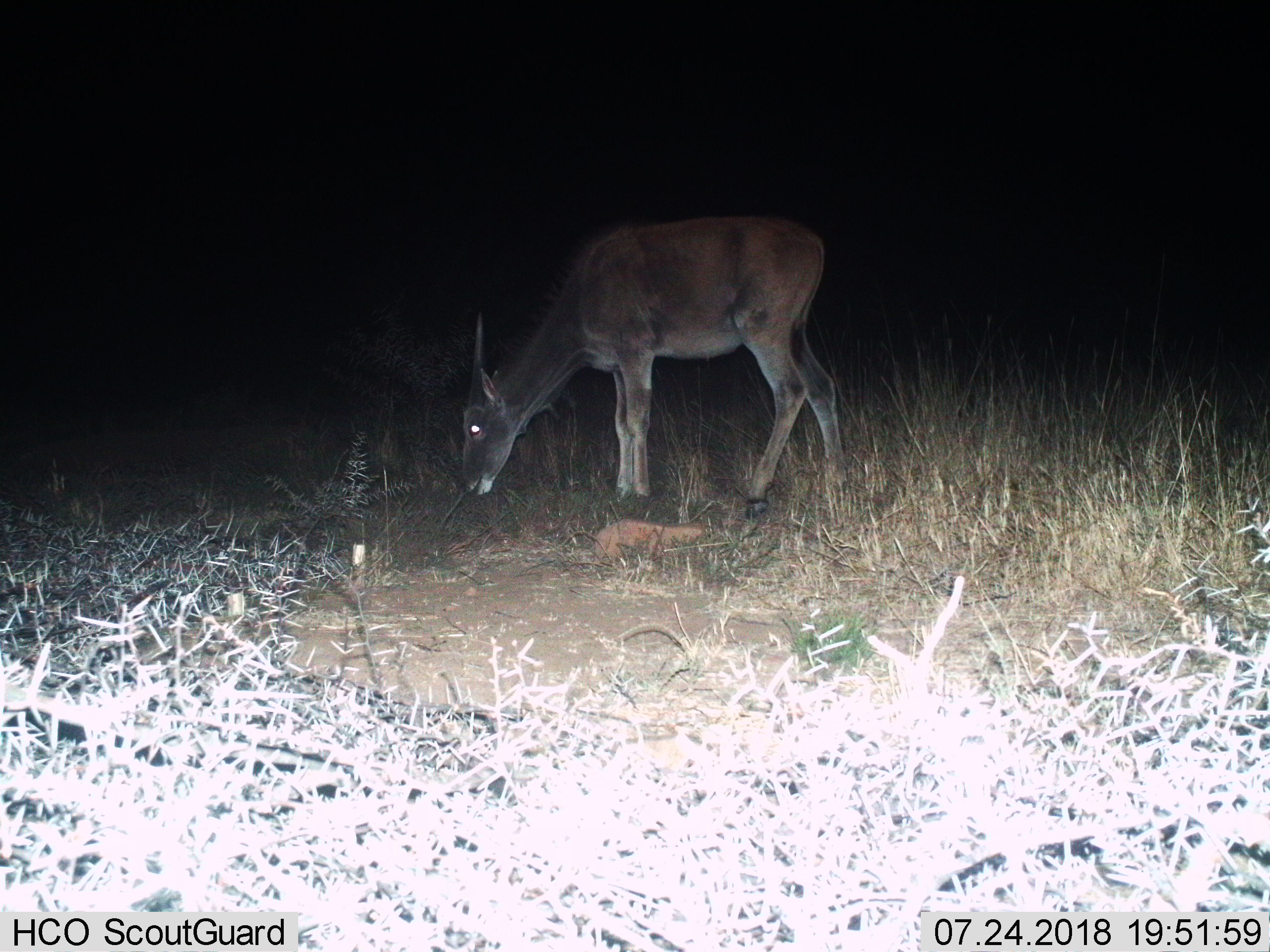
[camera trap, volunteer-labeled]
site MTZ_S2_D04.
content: unidentified animal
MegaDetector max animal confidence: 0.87